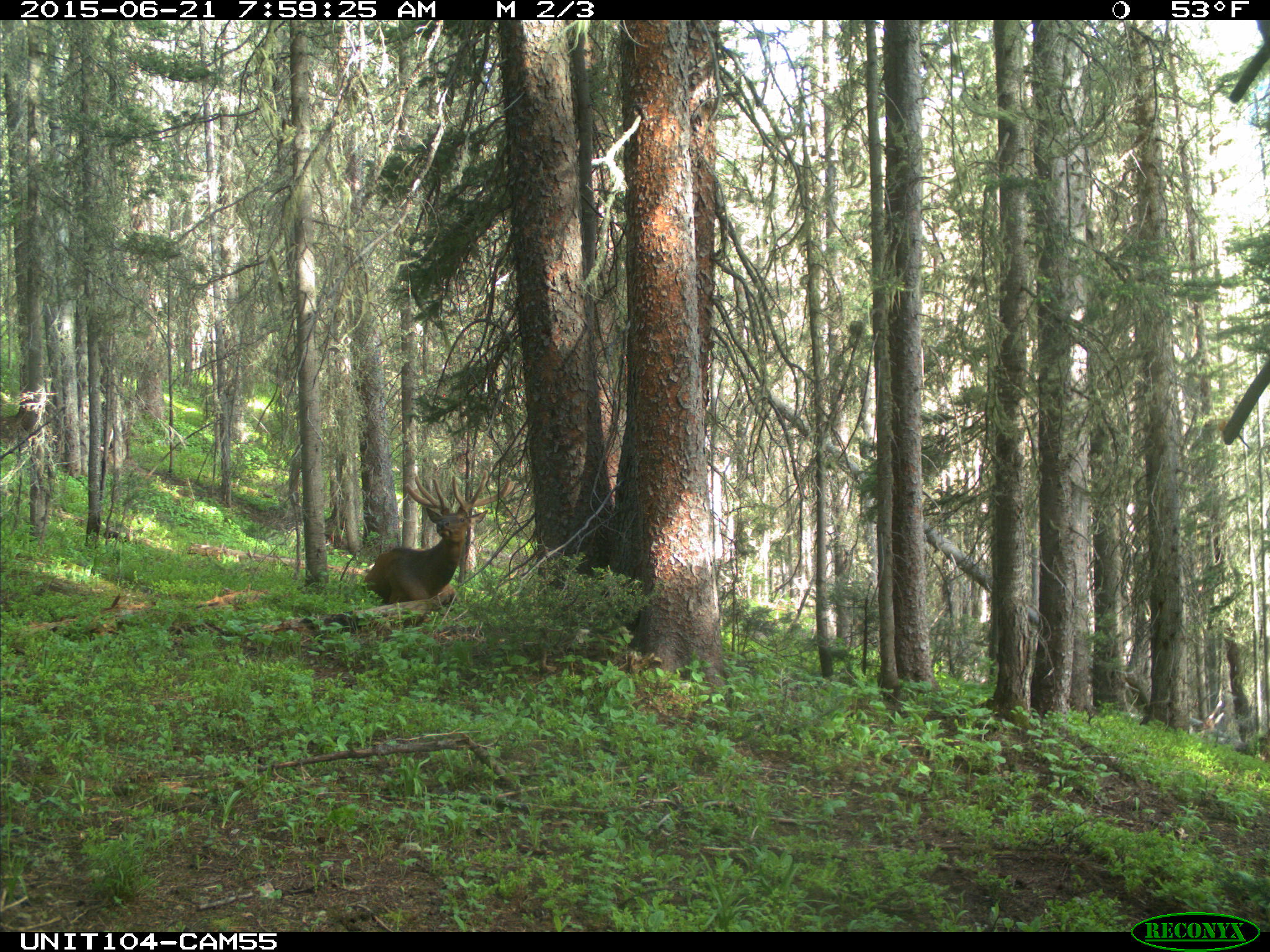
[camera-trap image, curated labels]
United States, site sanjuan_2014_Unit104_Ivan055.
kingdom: Animalia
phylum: Chordata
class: Mammalia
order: Artiodactyla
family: Cervidae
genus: Cervus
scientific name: Cervus elaphus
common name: red deer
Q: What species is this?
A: Cervus elaphus (red deer).